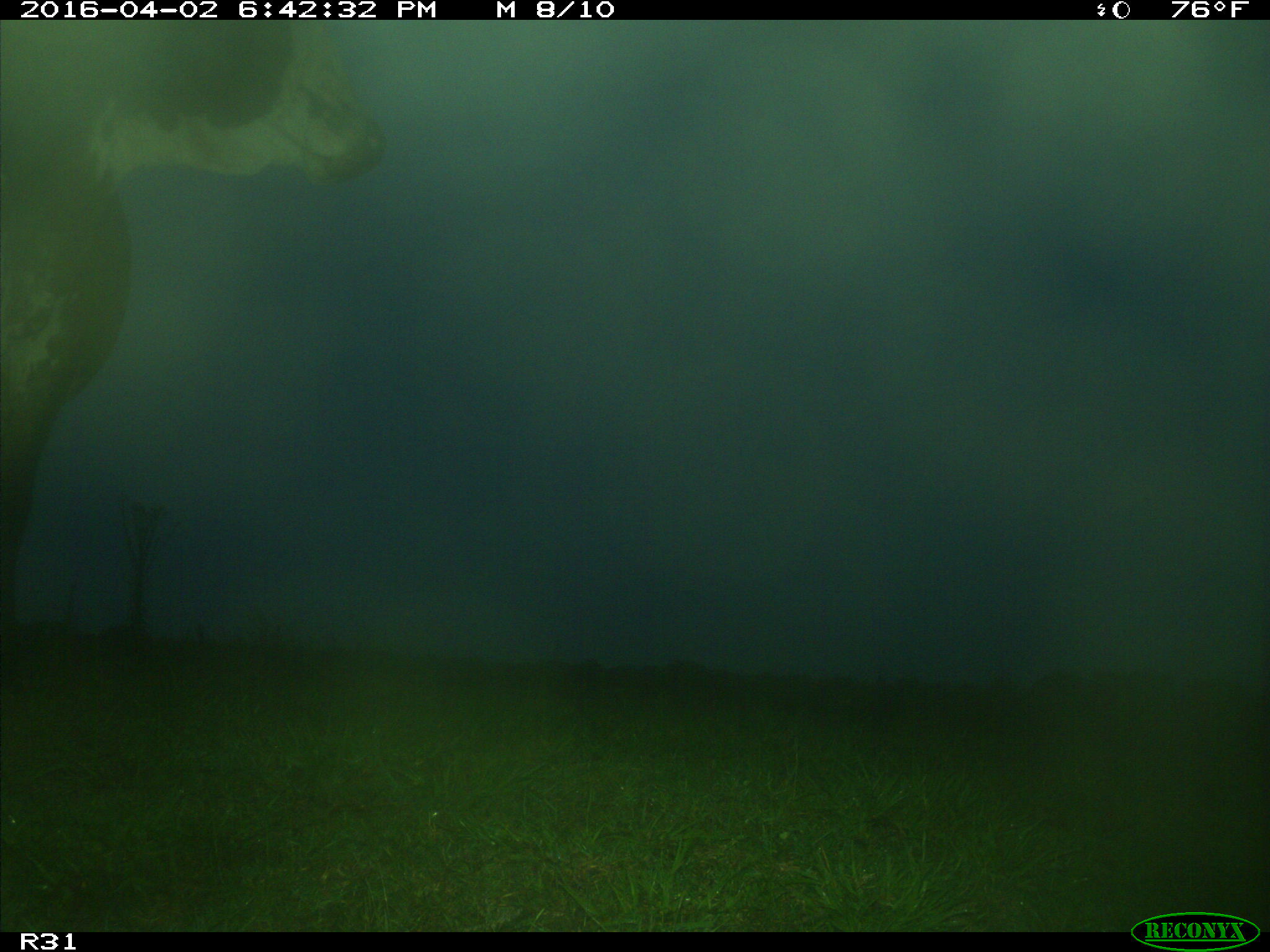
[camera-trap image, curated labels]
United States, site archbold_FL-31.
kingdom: Animalia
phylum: Chordata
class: Mammalia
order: Artiodactyla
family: Bovidae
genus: Bos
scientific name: Bos taurus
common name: domestic cow